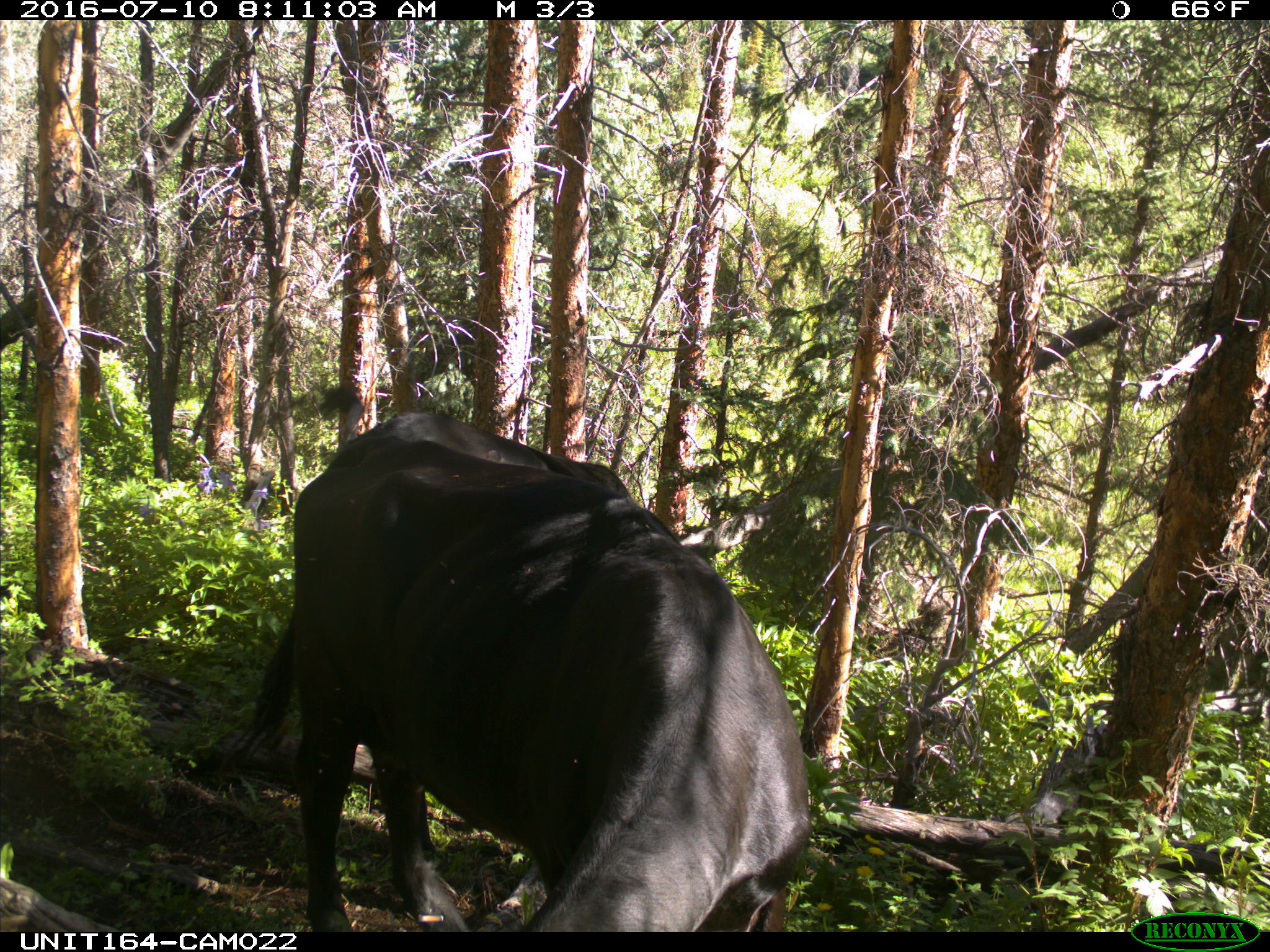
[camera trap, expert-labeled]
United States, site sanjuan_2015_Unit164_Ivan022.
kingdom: Animalia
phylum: Chordata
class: Mammalia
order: Artiodactyla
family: Bovidae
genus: Bos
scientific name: Bos taurus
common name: domestic cow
Bos taurus (domestic cow).